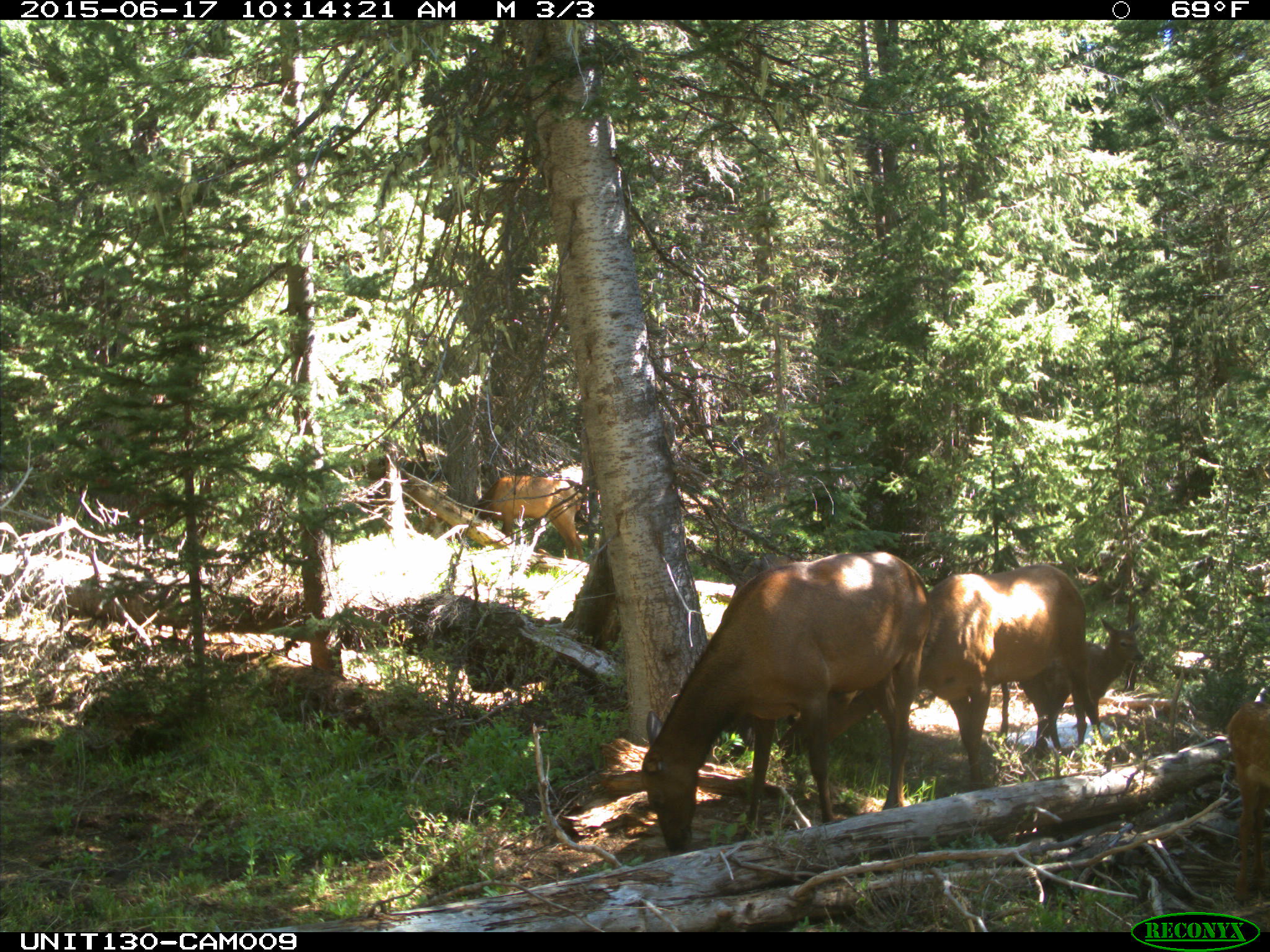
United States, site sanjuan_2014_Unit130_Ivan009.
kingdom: Animalia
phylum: Chordata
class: Mammalia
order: Artiodactyla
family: Cervidae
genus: Cervus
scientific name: Cervus elaphus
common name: red deer